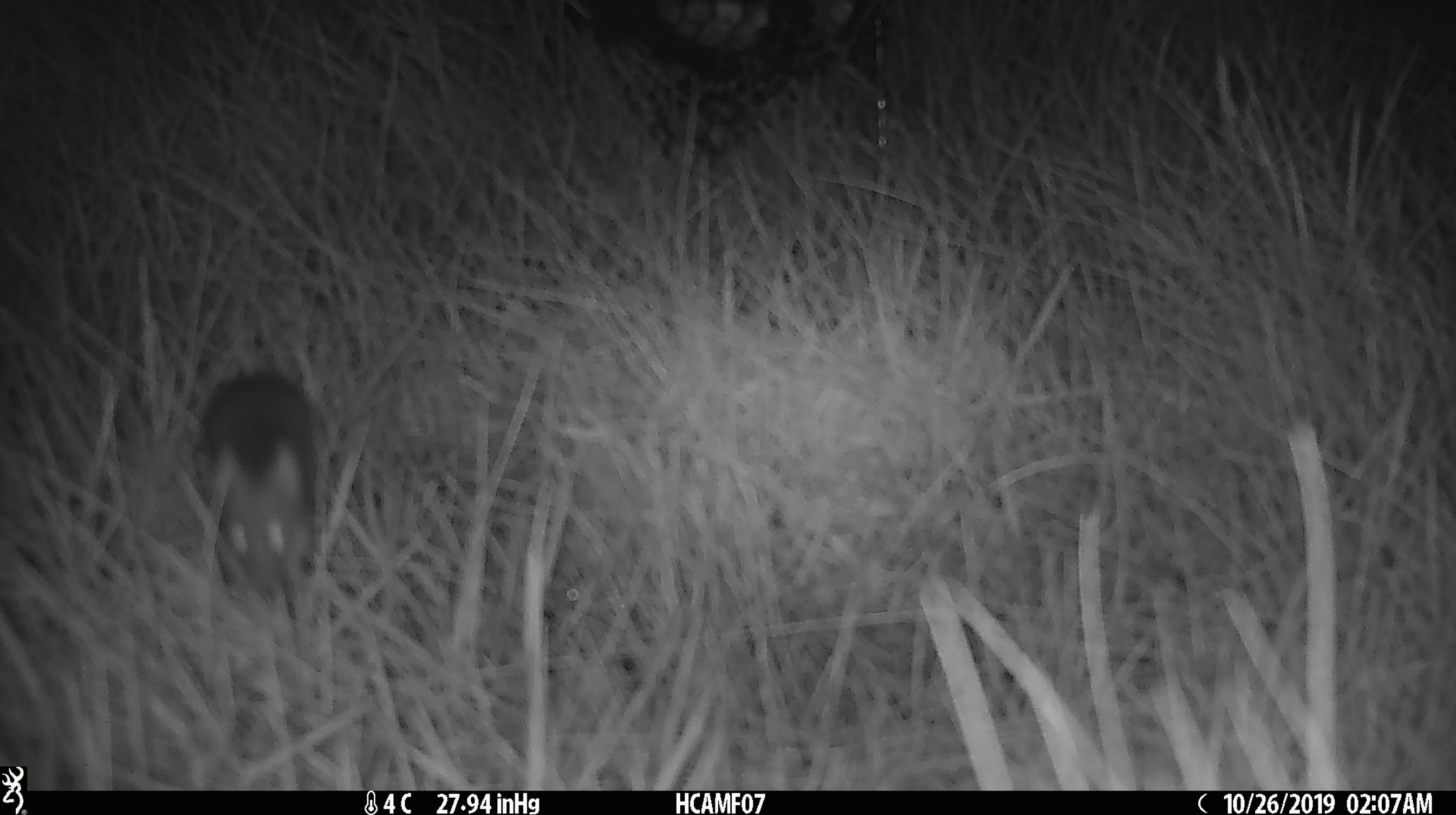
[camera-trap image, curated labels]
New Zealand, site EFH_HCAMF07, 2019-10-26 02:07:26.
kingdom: Animalia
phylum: Chordata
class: Mammalia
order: Rodentia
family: Muridae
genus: Mus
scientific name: Mus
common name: mouse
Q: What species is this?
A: Mouse (Mus).